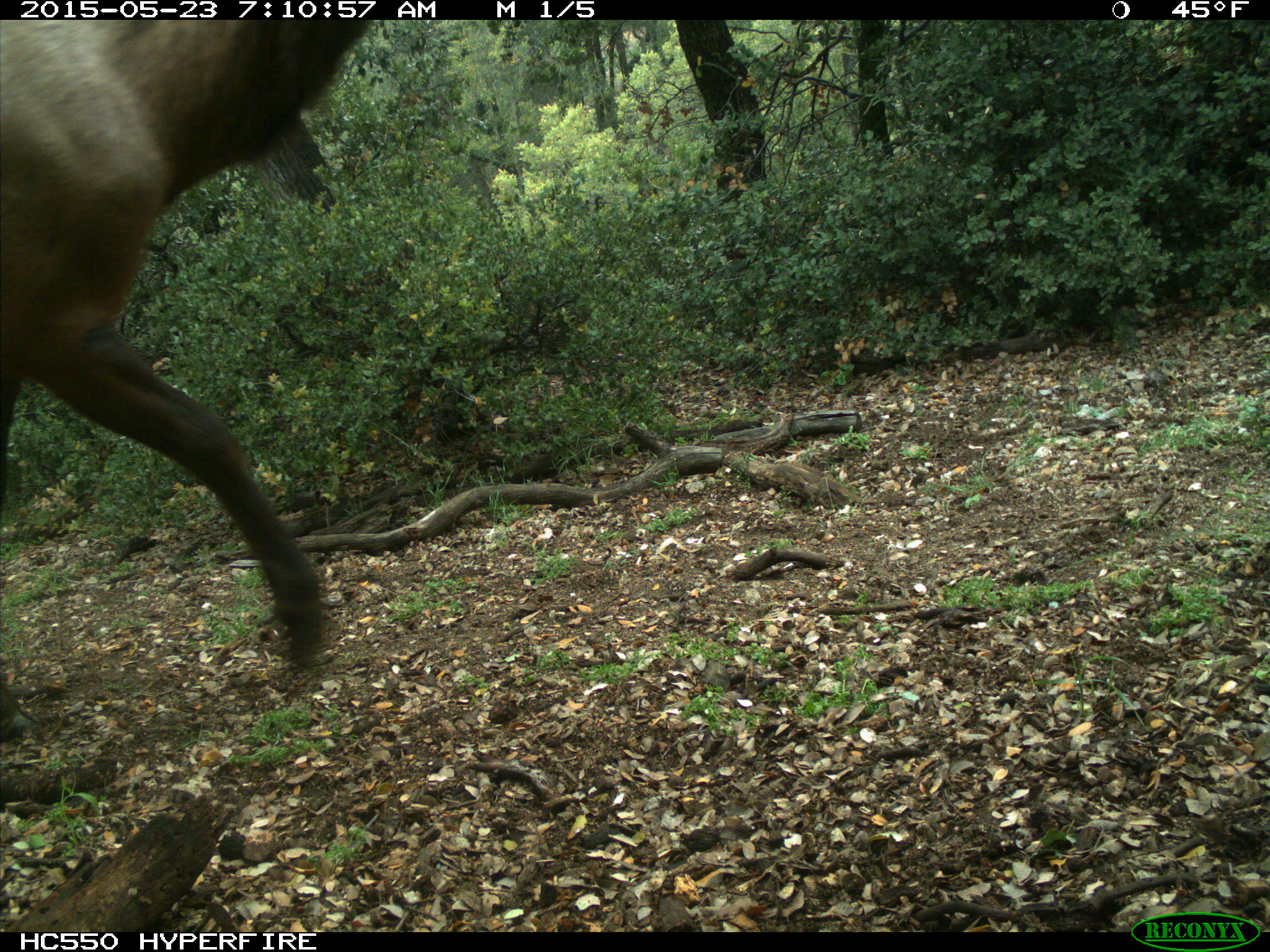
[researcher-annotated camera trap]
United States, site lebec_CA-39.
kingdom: Animalia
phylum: Chordata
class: Mammalia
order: Artiodactyla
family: Cervidae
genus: Cervus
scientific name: Cervus canadensis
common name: elk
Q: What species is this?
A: Cervus canadensis (elk).